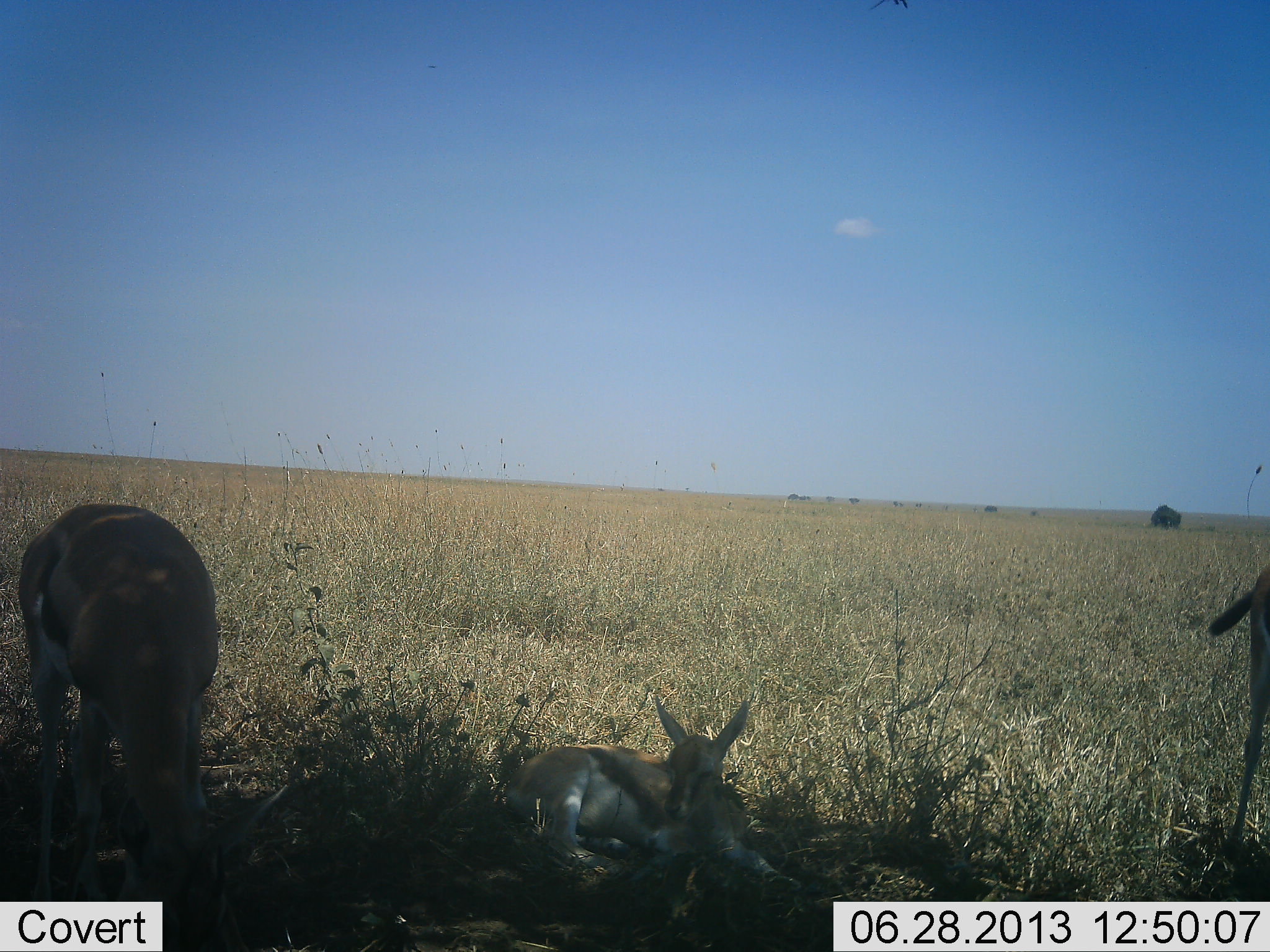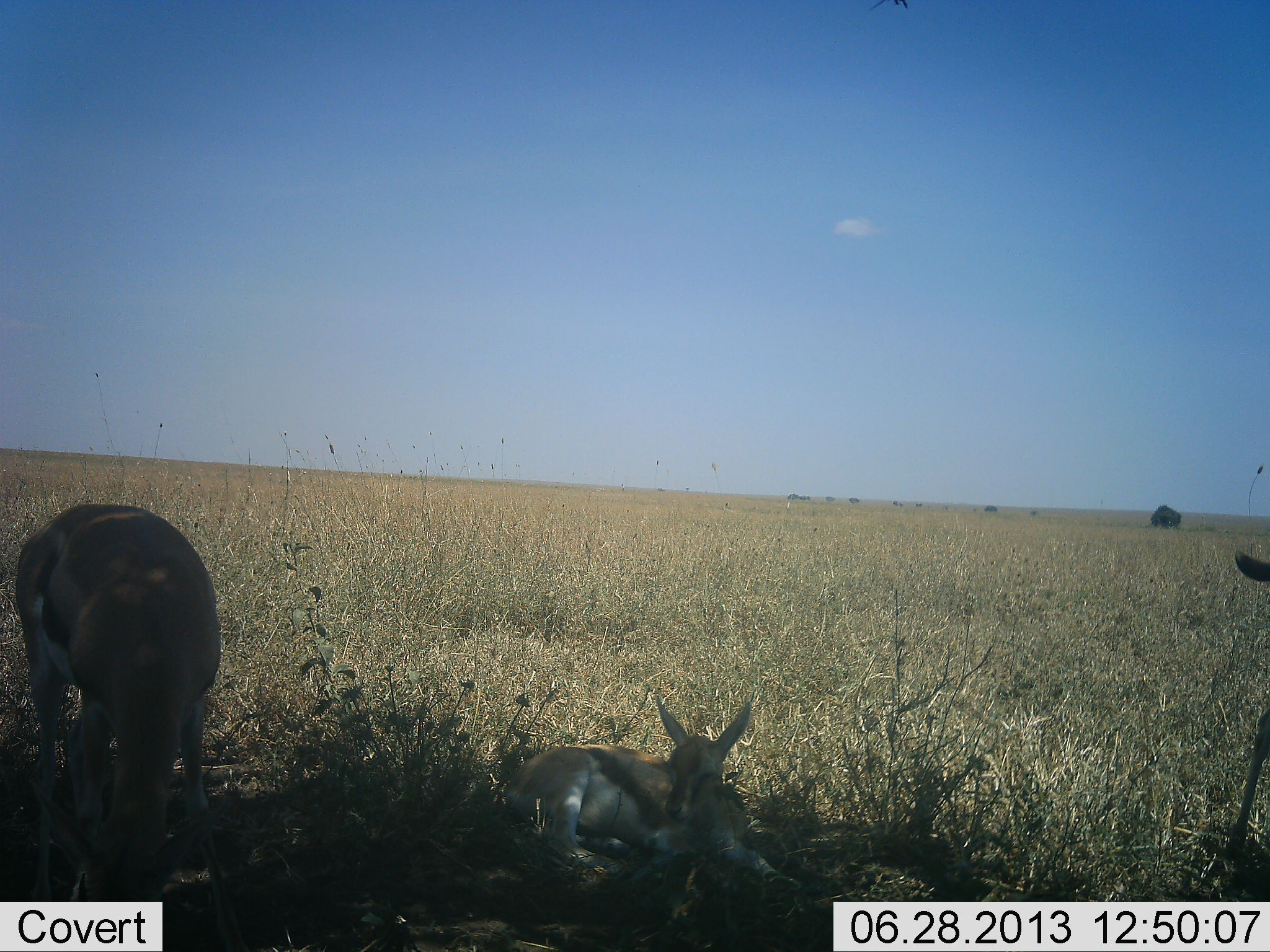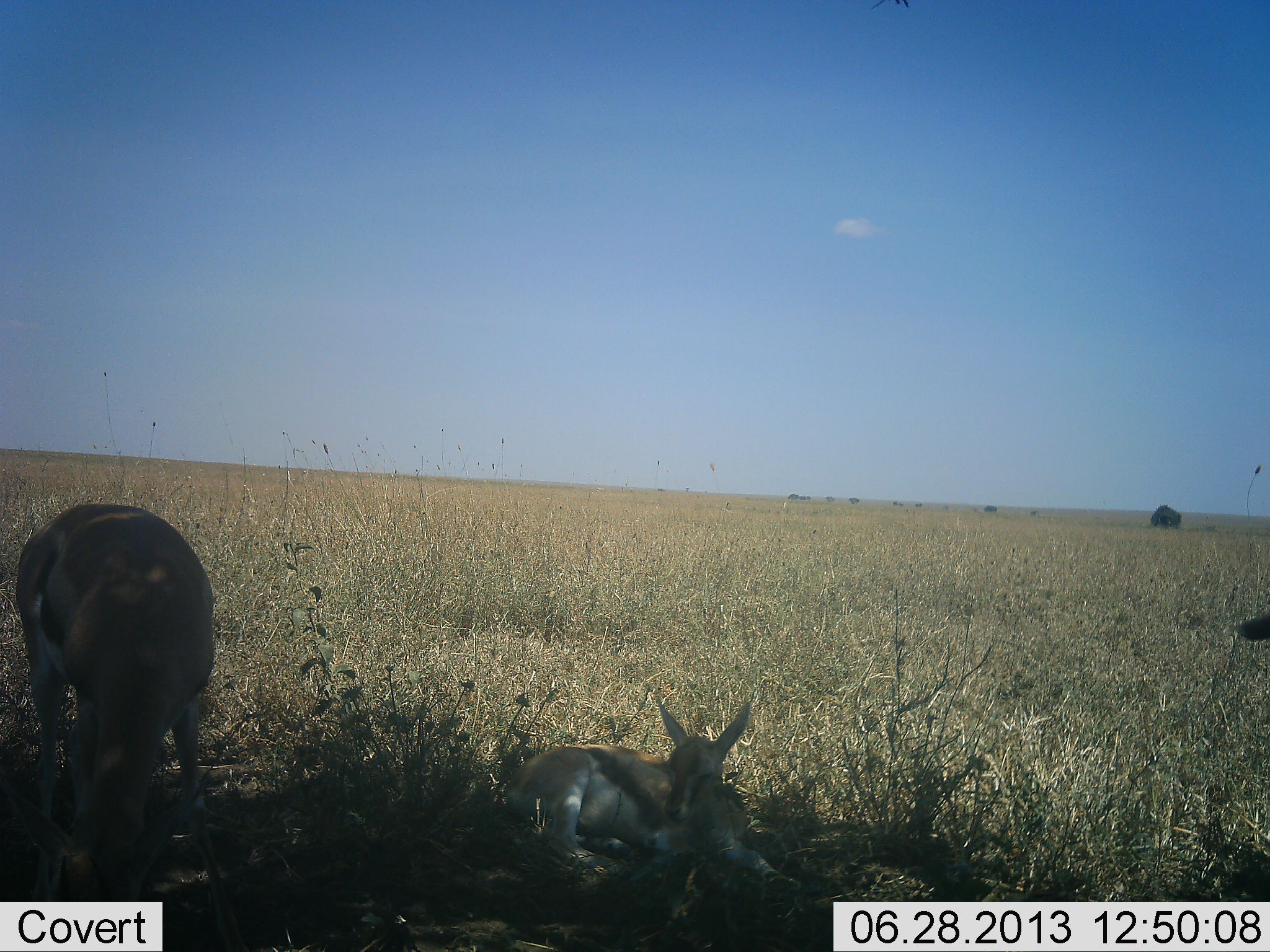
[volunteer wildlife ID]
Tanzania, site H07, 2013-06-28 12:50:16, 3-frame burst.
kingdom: Animalia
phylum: Chordata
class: Mammalia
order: Artiodactyla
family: Bovidae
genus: Eudorcas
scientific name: Eudorcas thomsonii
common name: thomson's gazelle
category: gazellethomsons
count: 3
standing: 50%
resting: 95%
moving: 18%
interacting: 0%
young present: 59%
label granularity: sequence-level